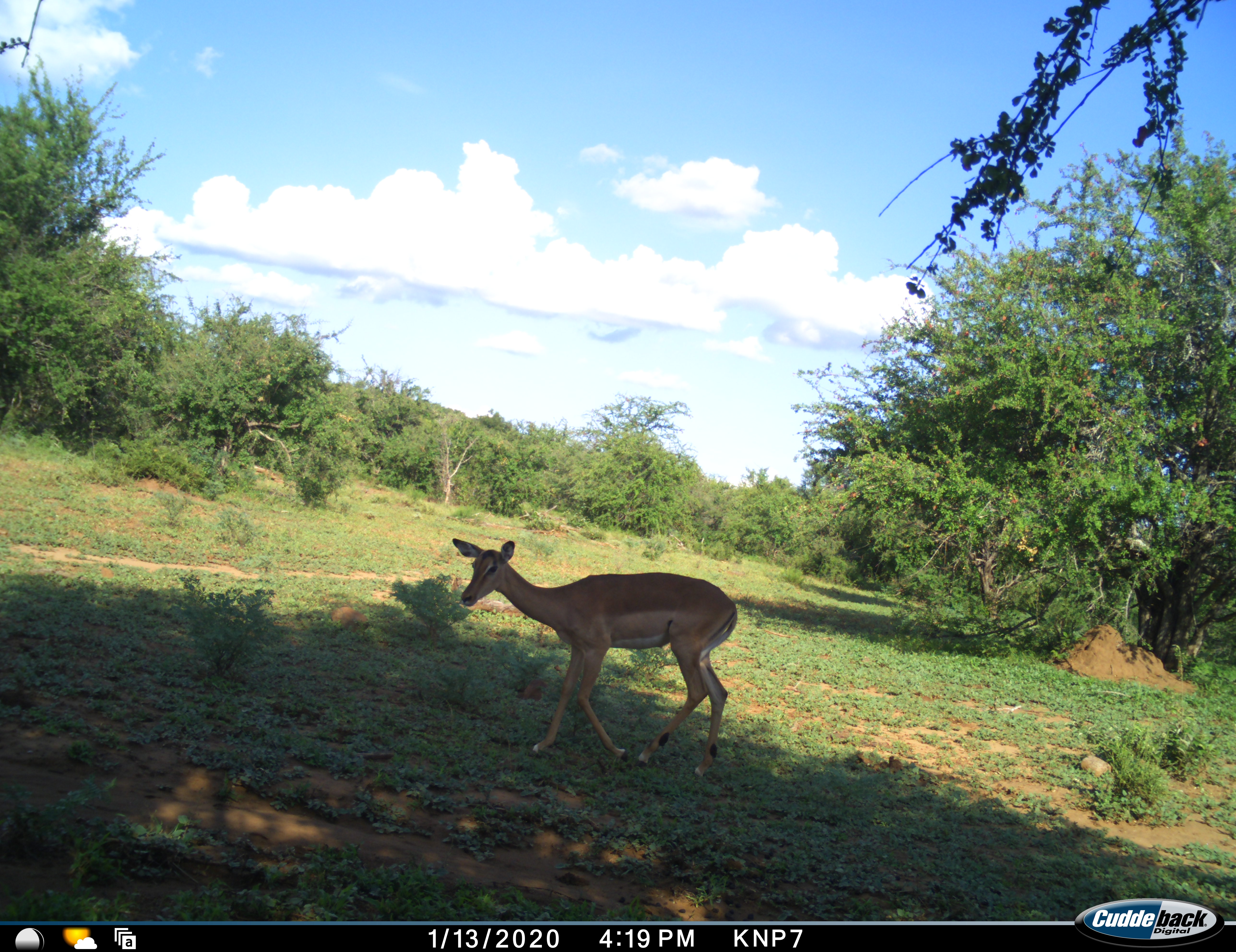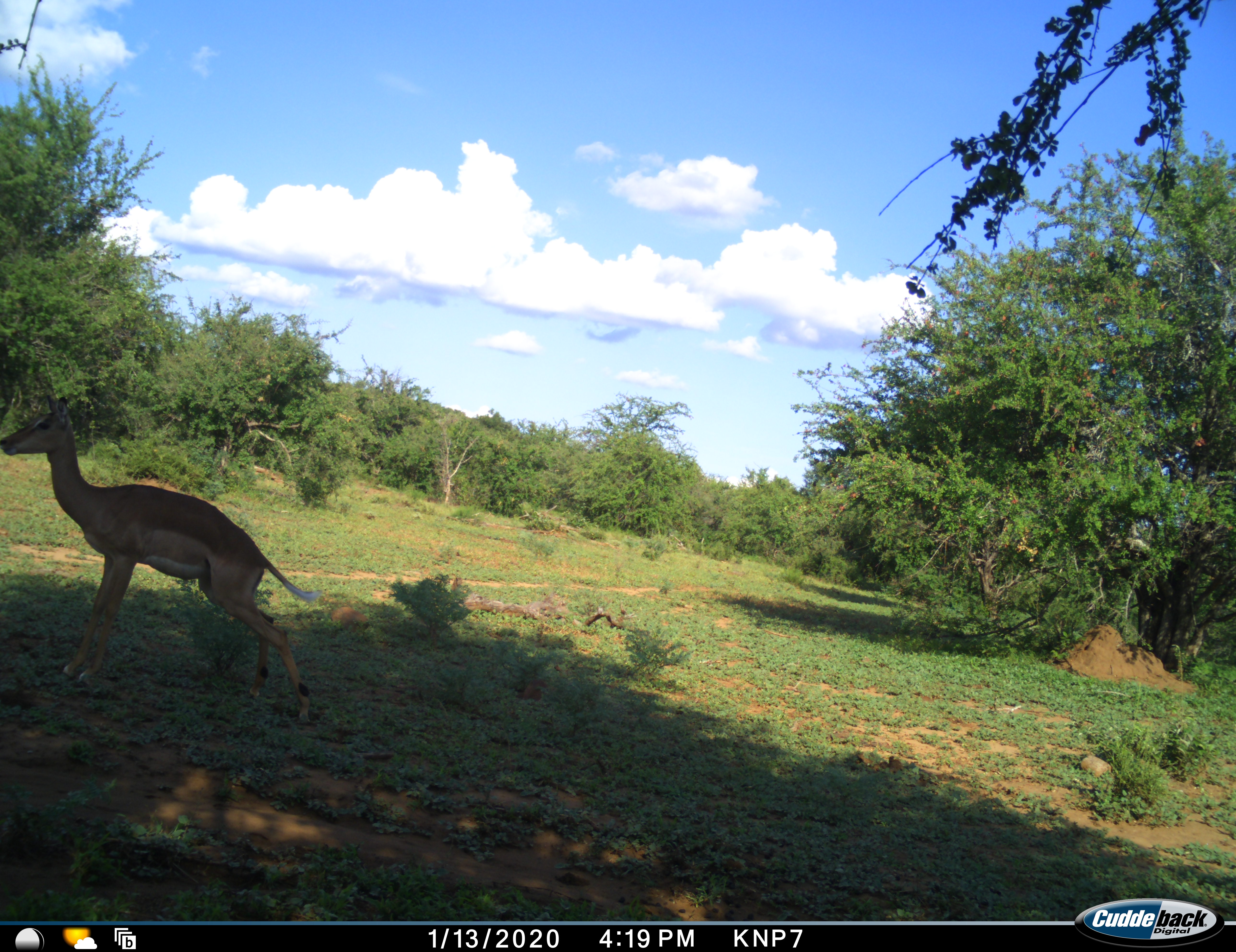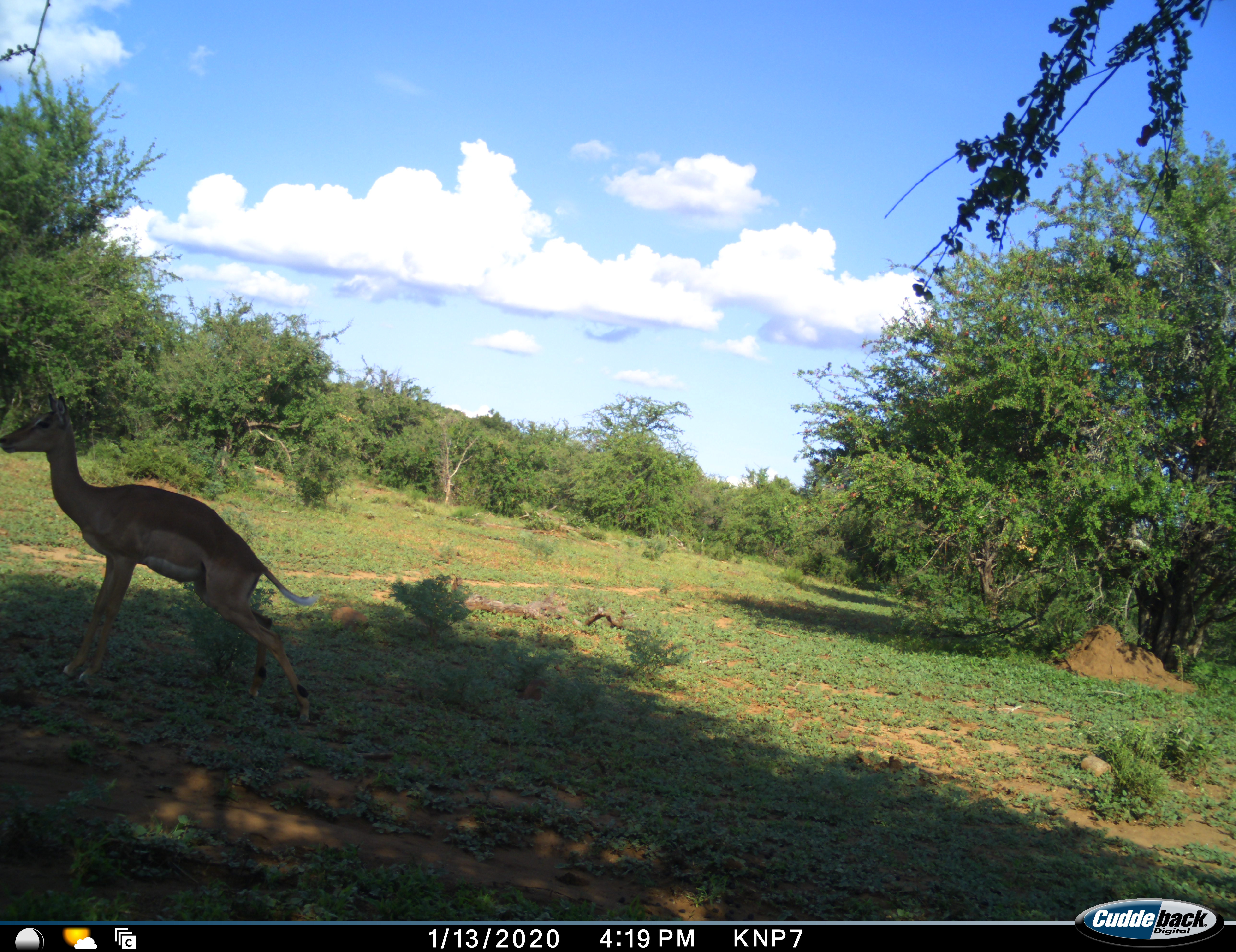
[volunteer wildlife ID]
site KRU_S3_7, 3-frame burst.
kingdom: Animalia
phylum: Chordata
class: Mammalia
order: Artiodactyla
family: Bovidae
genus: Aepyceros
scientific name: Aepyceros melampus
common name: impala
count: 1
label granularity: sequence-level